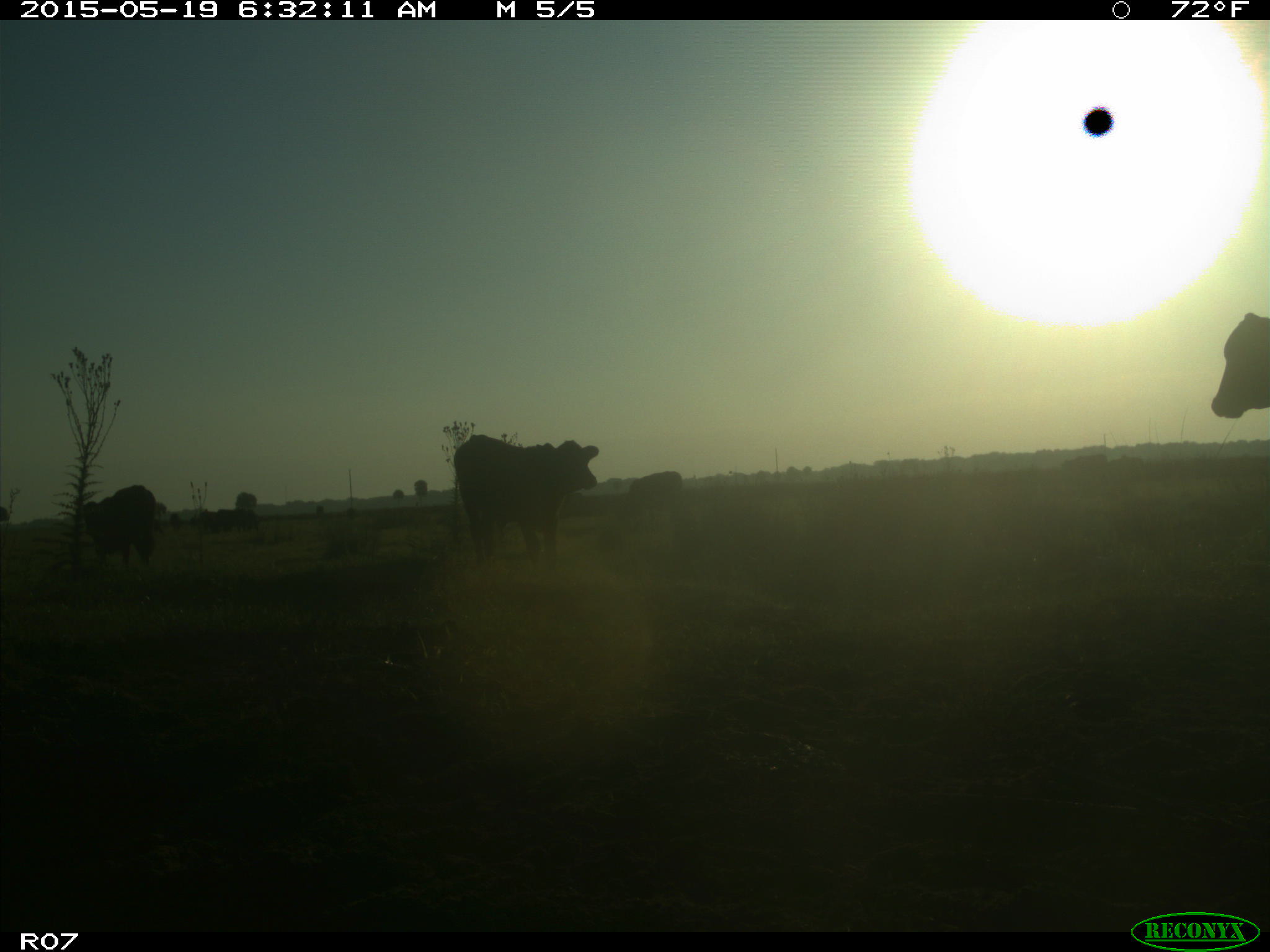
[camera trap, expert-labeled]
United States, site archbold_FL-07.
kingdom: Animalia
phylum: Chordata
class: Mammalia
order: Artiodactyla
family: Bovidae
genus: Bos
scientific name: Bos taurus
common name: domestic cow